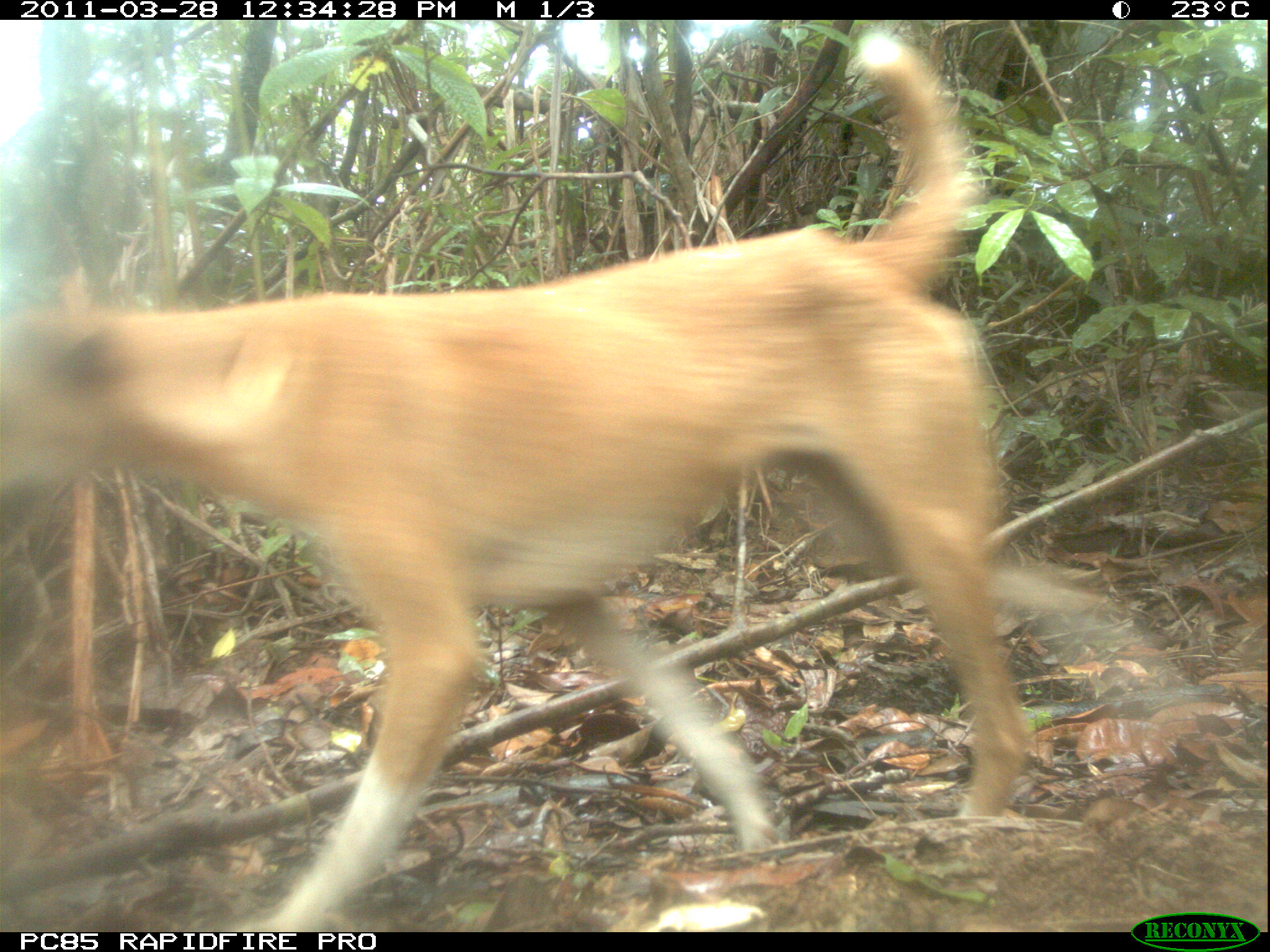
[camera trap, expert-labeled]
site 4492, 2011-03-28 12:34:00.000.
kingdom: Animalia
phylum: Chordata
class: Mammalia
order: Carnivora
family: Canidae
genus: Canis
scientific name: Canis familiaris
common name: domestic dog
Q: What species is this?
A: Canis familiaris (domestic dog).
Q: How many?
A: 2.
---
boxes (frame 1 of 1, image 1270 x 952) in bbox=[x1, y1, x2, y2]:
canis familiaris: bbox=[0, 26, 1198, 932]